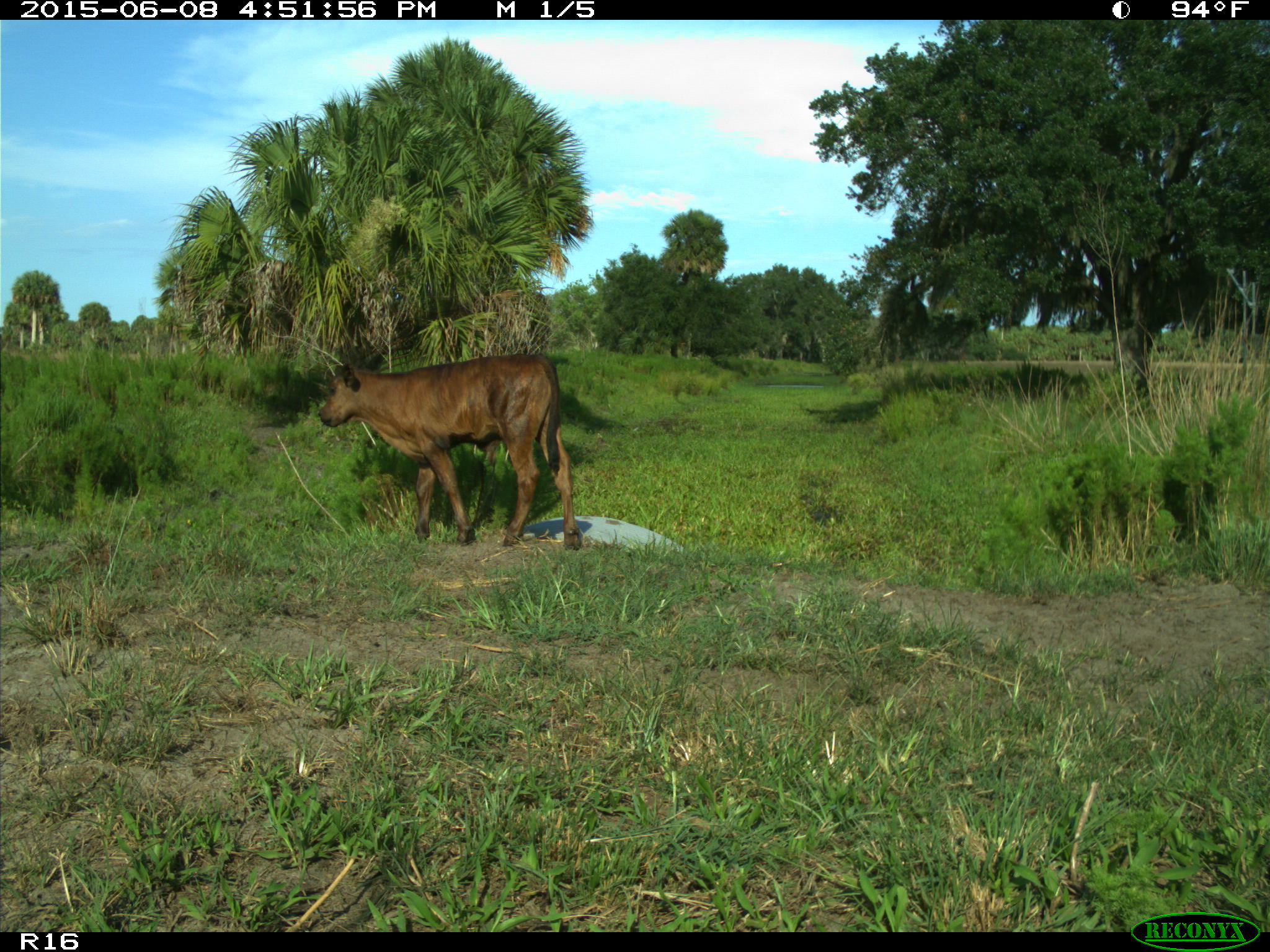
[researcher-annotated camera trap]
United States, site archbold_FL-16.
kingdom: Animalia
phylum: Chordata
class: Mammalia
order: Artiodactyla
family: Bovidae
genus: Bos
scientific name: Bos taurus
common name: domestic cow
Bos taurus (domestic cow).